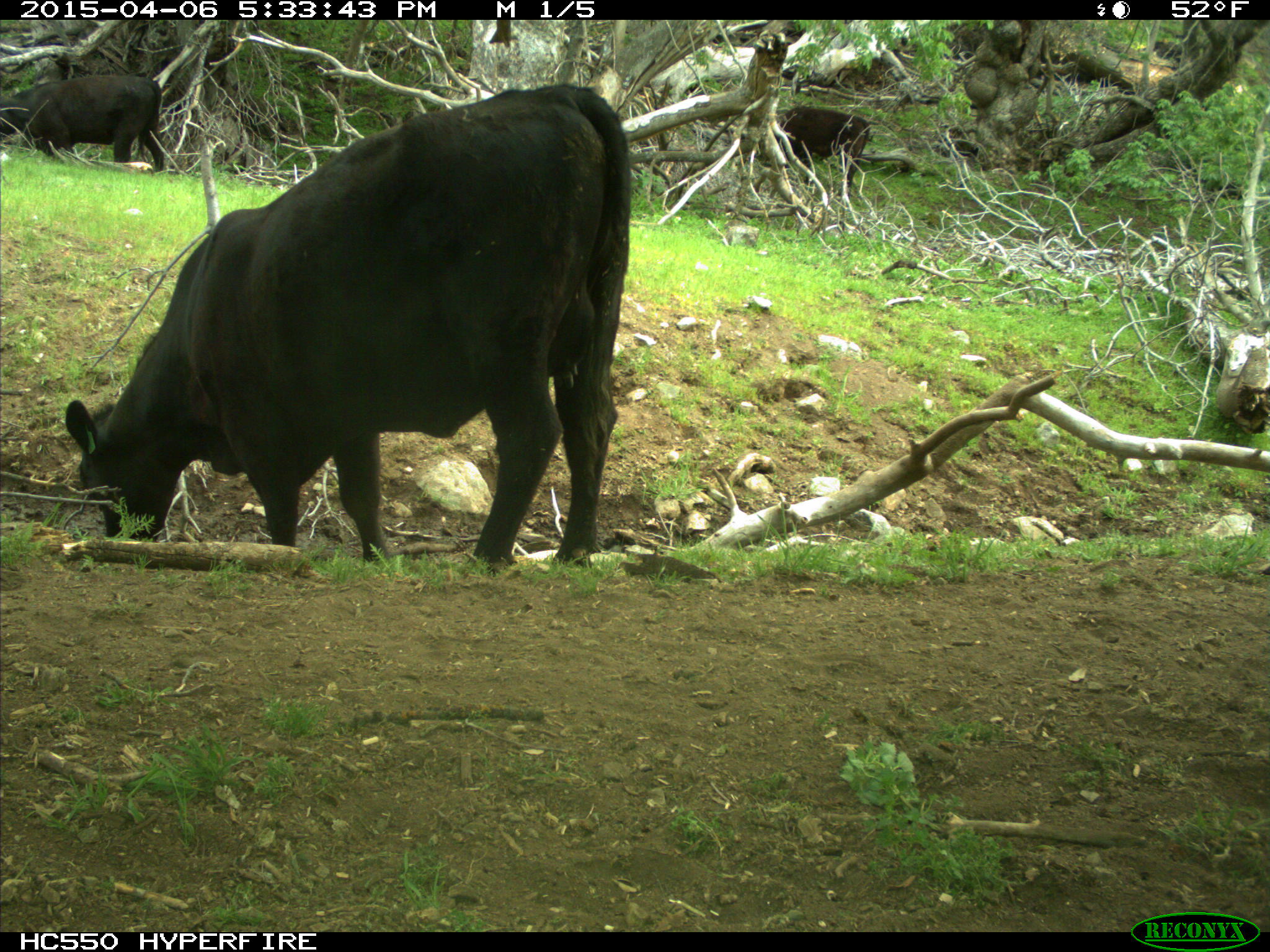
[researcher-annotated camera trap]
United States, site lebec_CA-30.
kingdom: Animalia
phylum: Chordata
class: Mammalia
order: Artiodactyla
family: Bovidae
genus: Bos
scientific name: Bos taurus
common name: domestic cow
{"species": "Bos taurus (domestic cow)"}